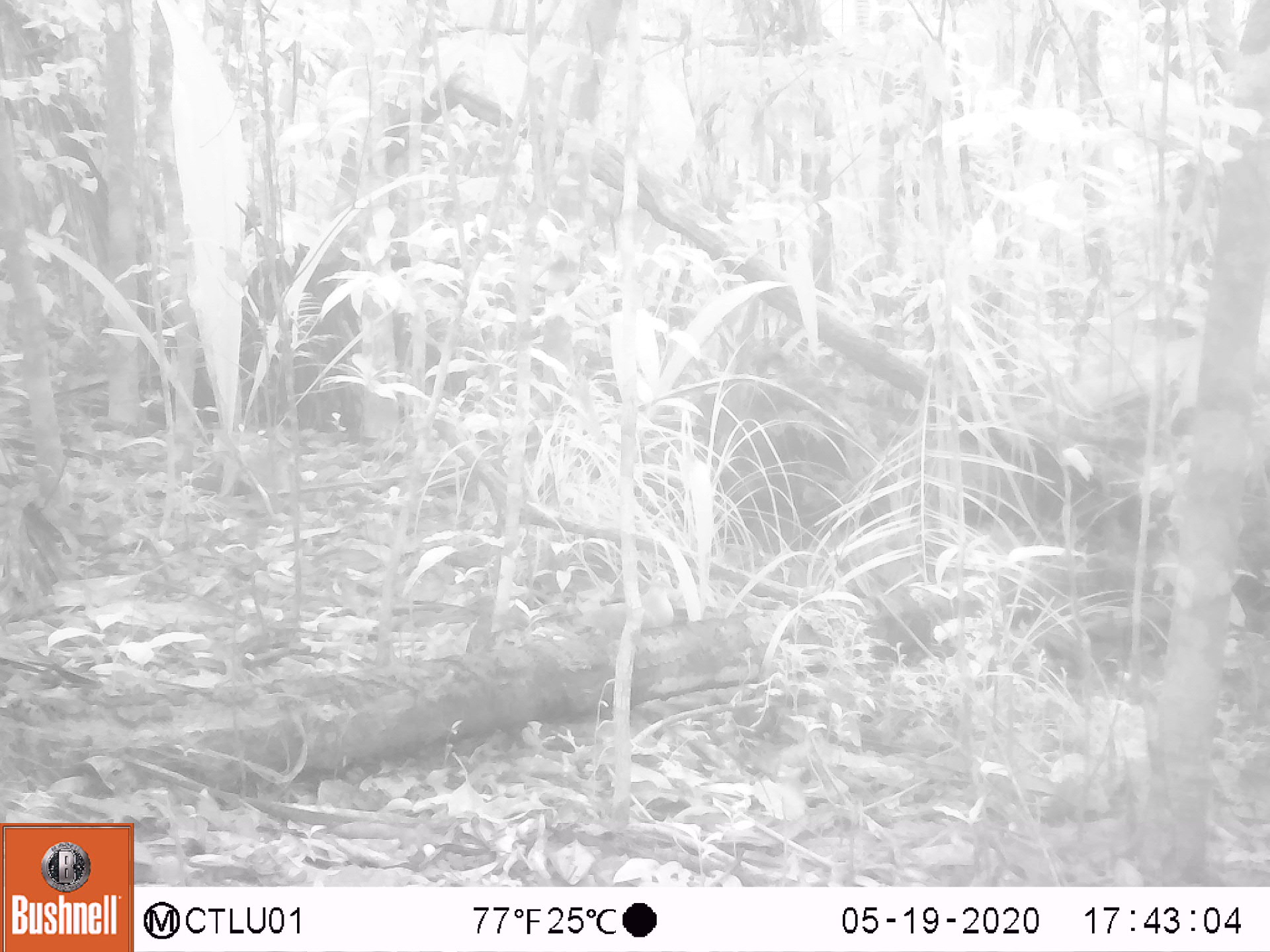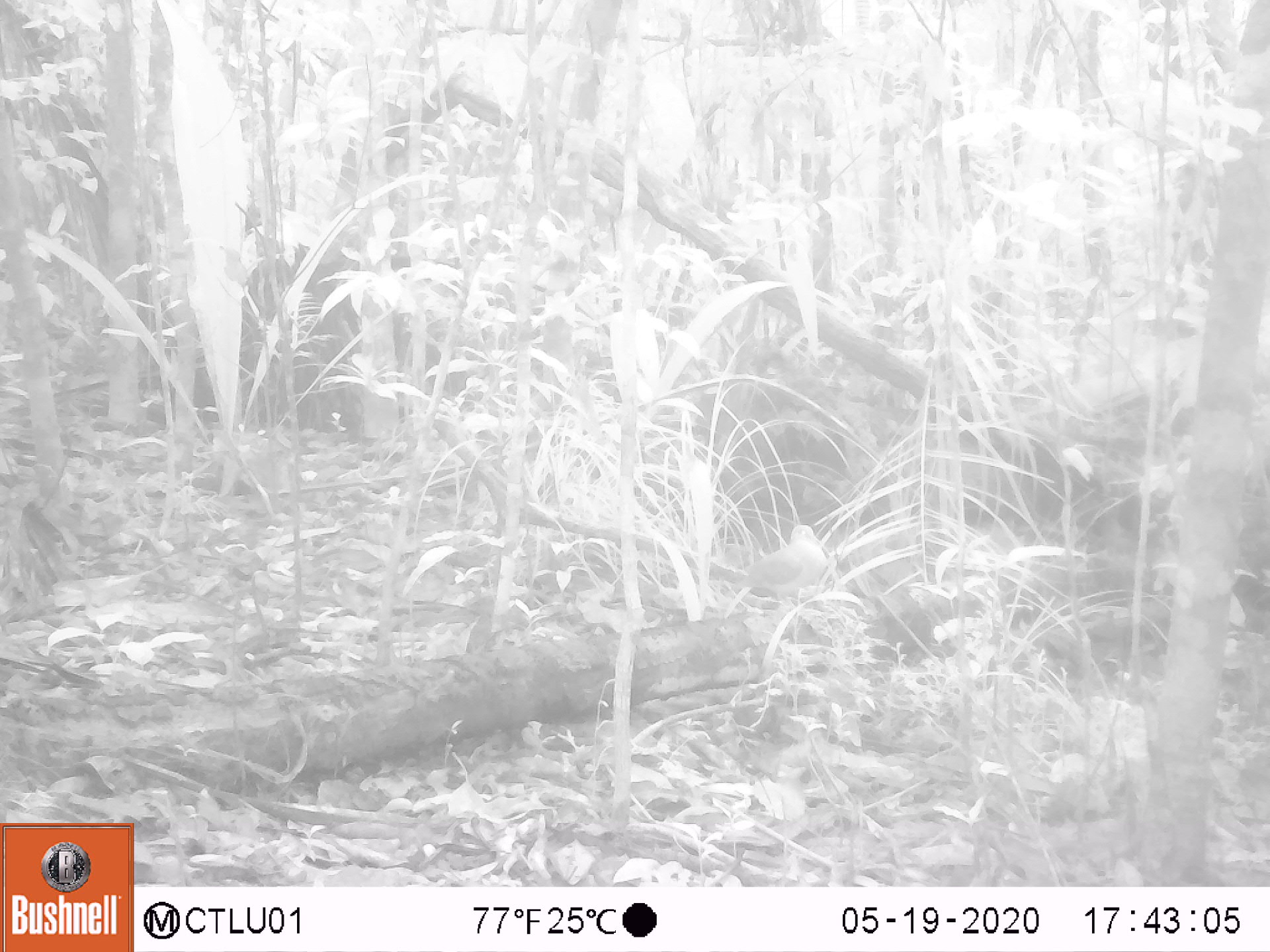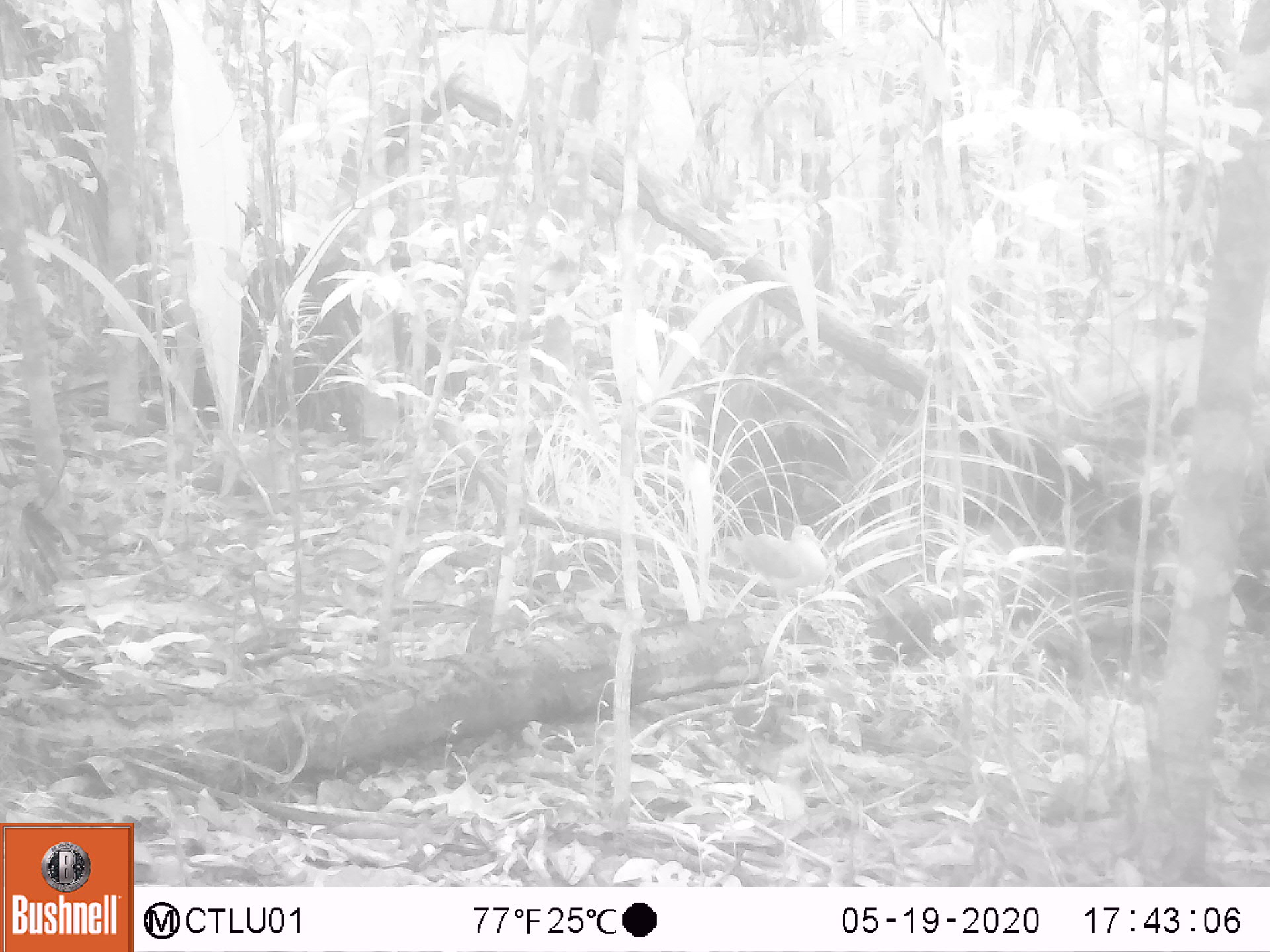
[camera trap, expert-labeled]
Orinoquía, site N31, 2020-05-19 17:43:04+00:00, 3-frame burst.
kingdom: Animalia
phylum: Chordata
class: Aves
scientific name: Aves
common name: bird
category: unknown bird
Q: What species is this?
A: Unknown bird (bird) (Aves).